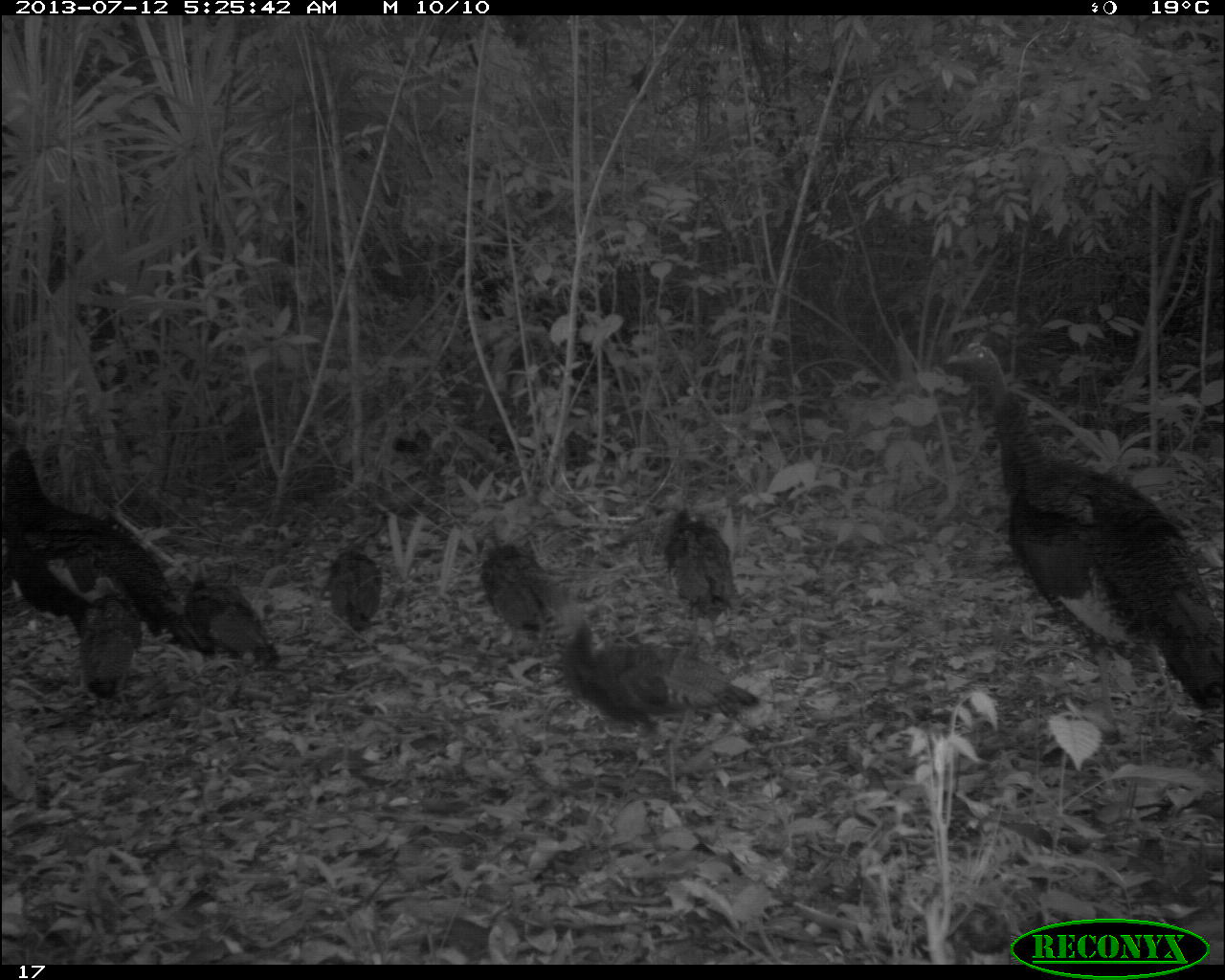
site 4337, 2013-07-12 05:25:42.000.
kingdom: Animalia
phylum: Chordata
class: Aves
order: Galliformes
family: Phasianidae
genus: Meleagris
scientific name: Meleagris ocellata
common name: ocellated turkey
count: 7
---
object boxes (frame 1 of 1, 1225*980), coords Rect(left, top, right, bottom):
meleagris ocellata: Rect(941, 337, 1224, 746); Rect(0, 436, 217, 700); Rect(550, 602, 762, 807); Rect(164, 560, 283, 671); Rect(476, 534, 572, 661); Rect(660, 507, 739, 643); Rect(78, 573, 144, 733); Rect(323, 548, 383, 631)